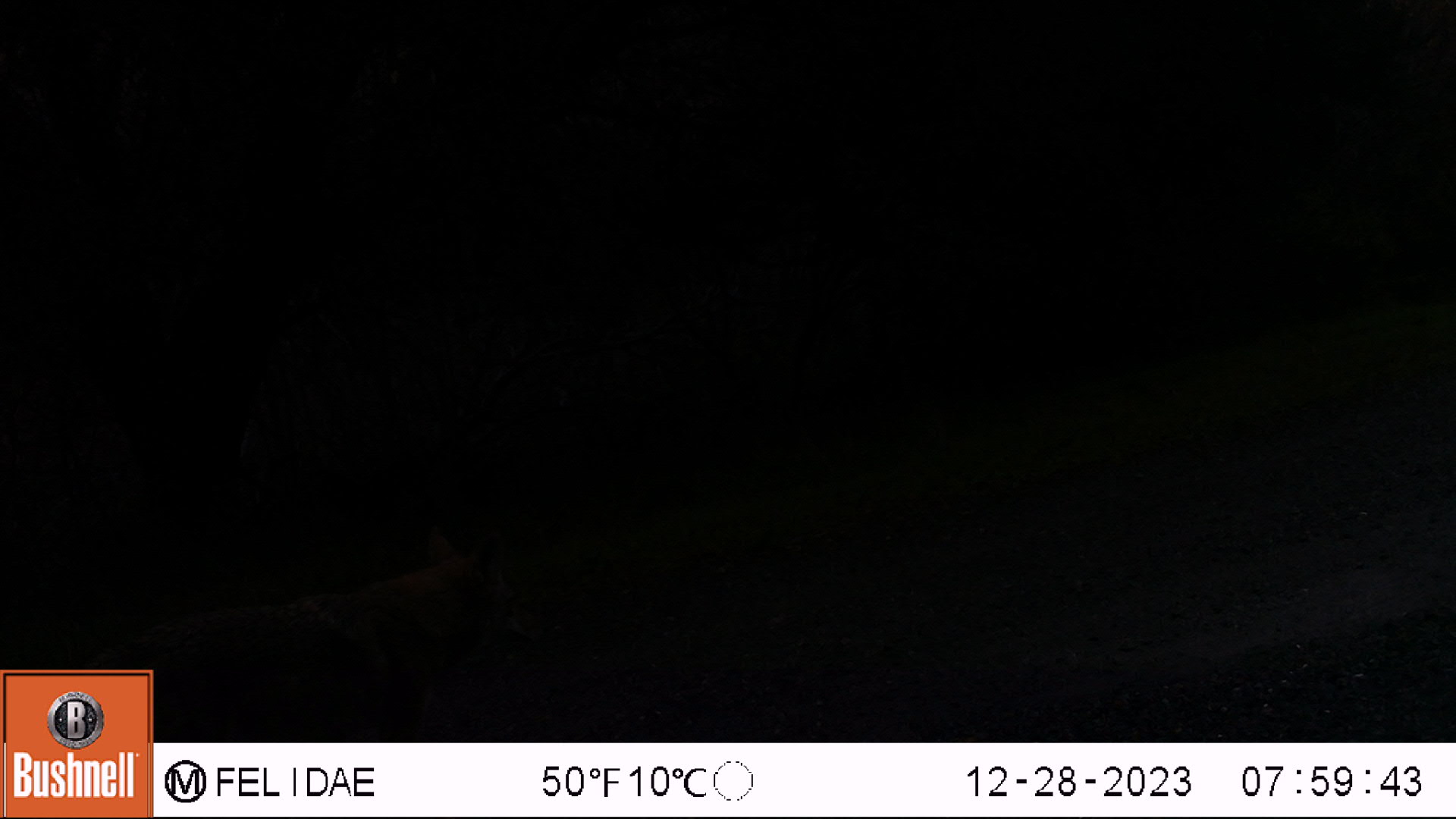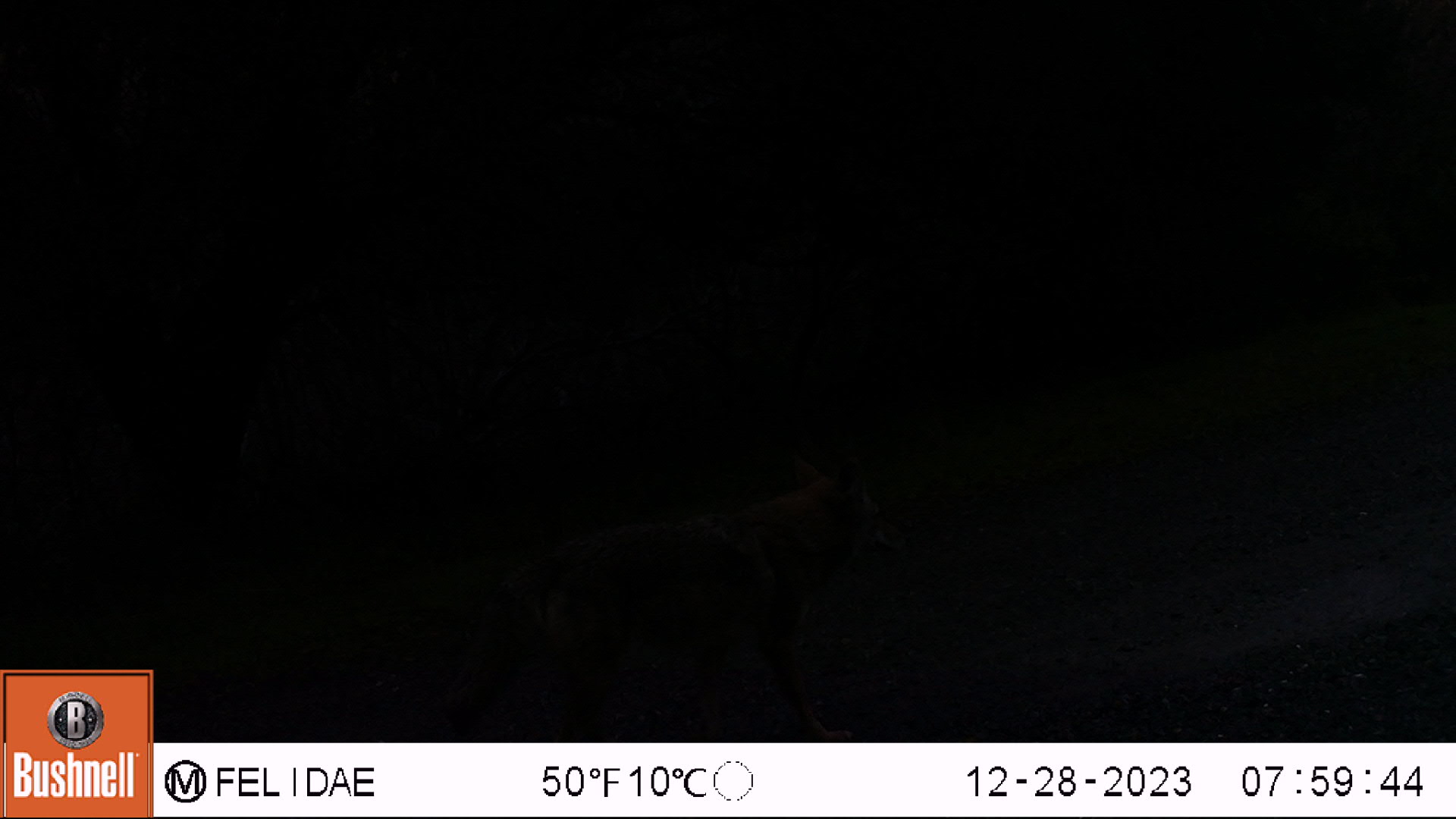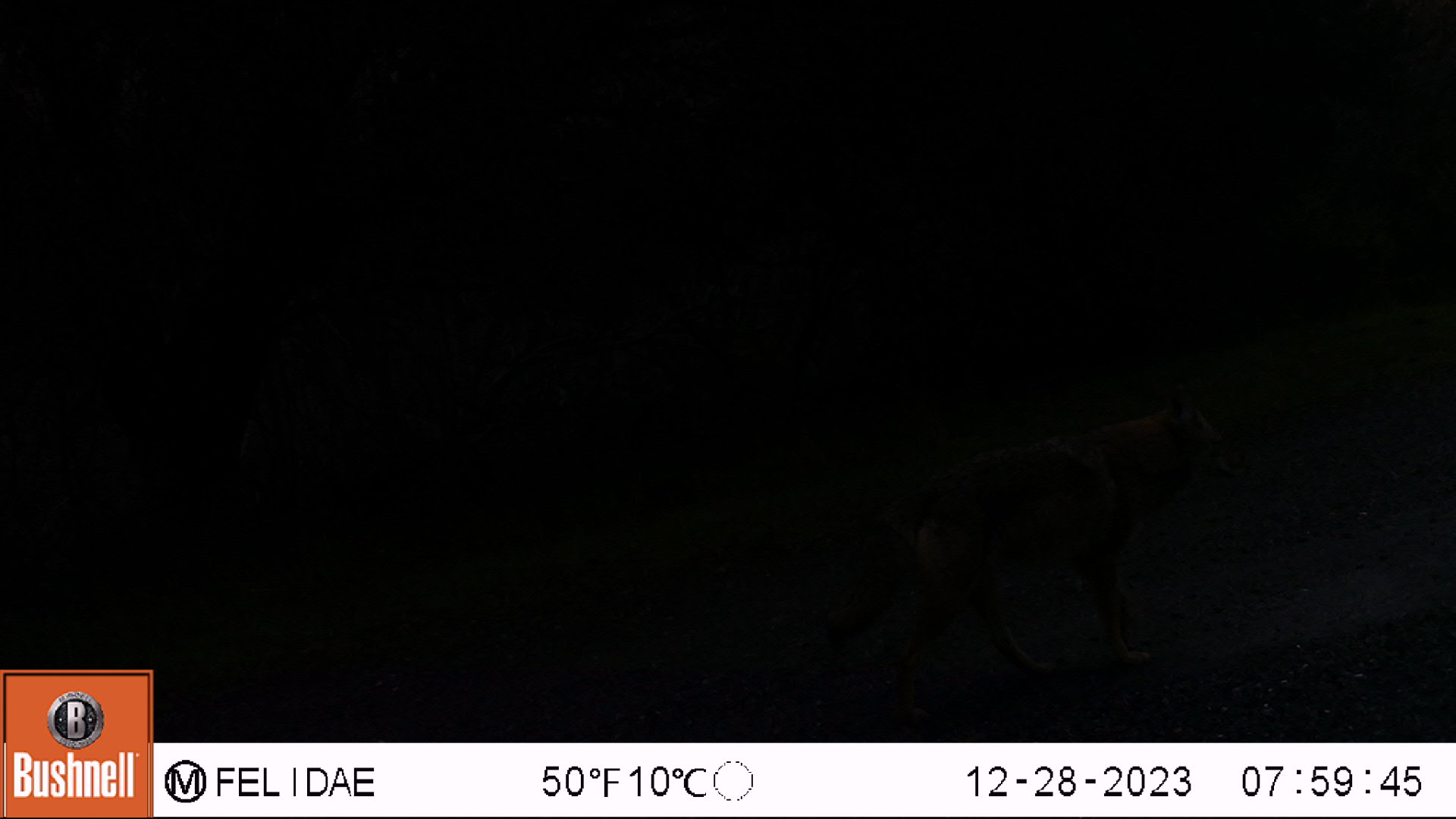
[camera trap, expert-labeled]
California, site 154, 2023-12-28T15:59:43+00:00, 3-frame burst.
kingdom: Animalia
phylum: Chordata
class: Mammalia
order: Carnivora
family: Canidae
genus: Canis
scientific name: Canis latrans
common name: coyote